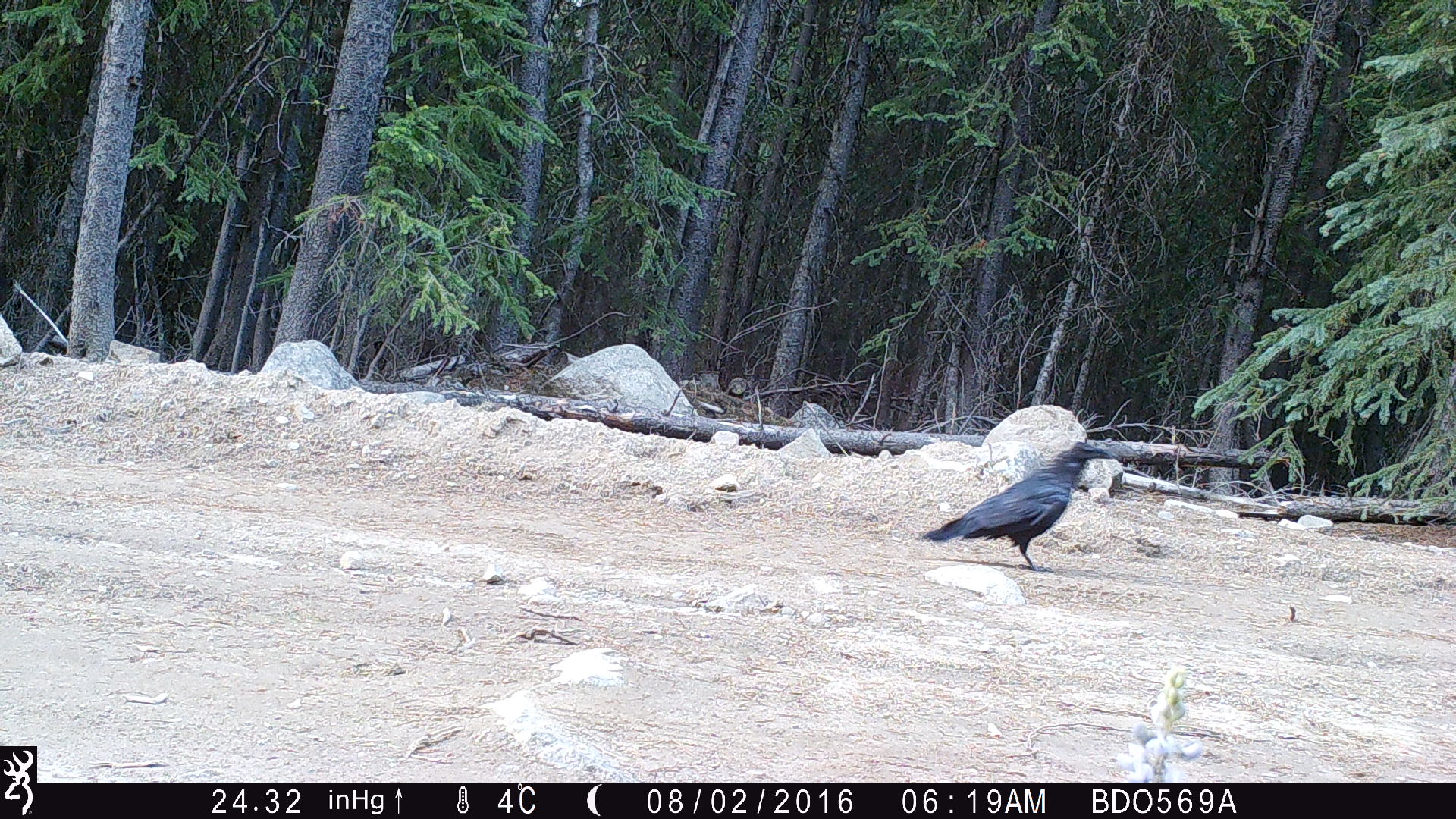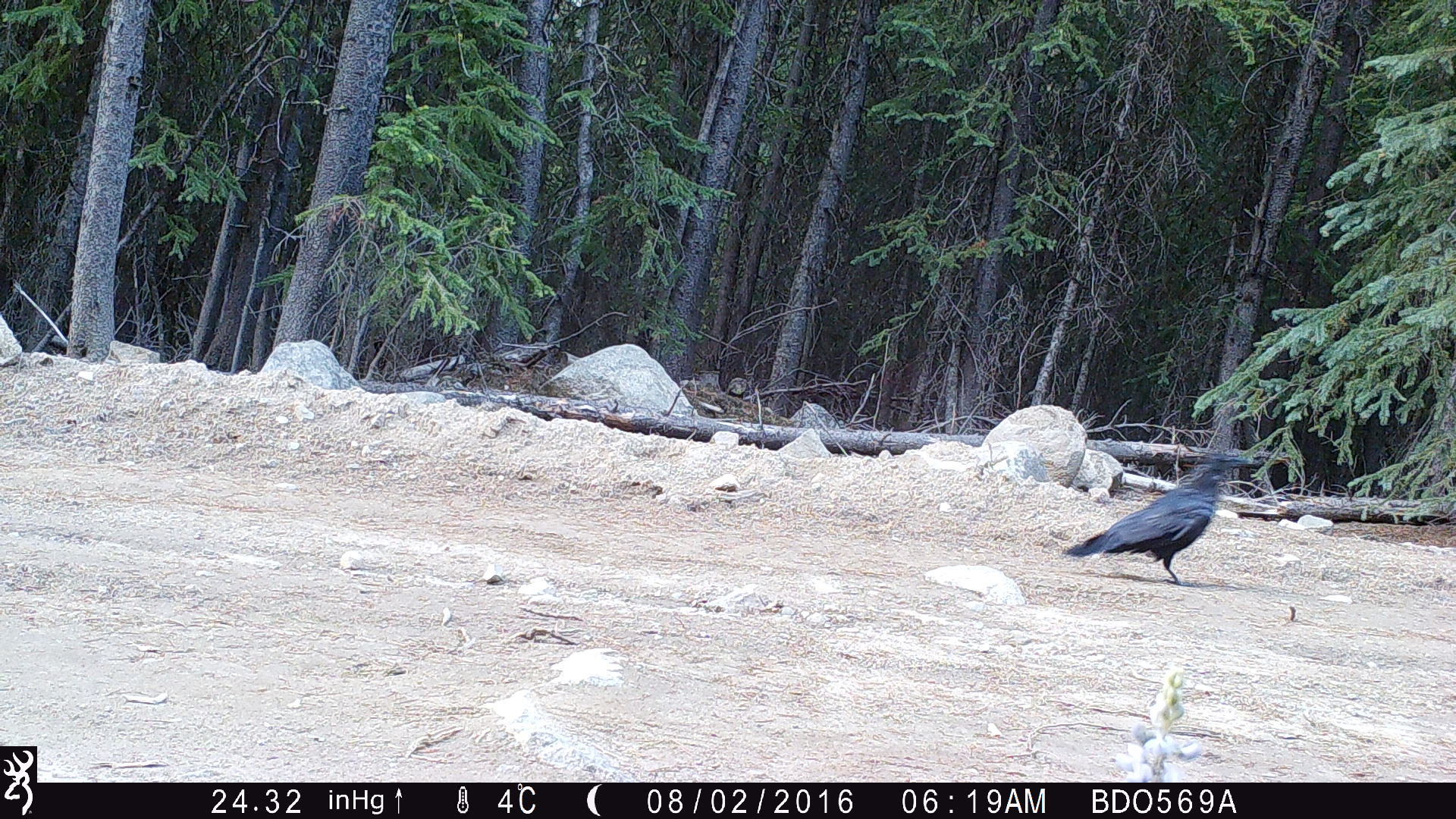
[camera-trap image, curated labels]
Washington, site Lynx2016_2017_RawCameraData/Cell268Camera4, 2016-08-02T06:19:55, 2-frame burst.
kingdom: Animalia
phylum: Chordata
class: Aves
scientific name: Aves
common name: birds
Aves (birds). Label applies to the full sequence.